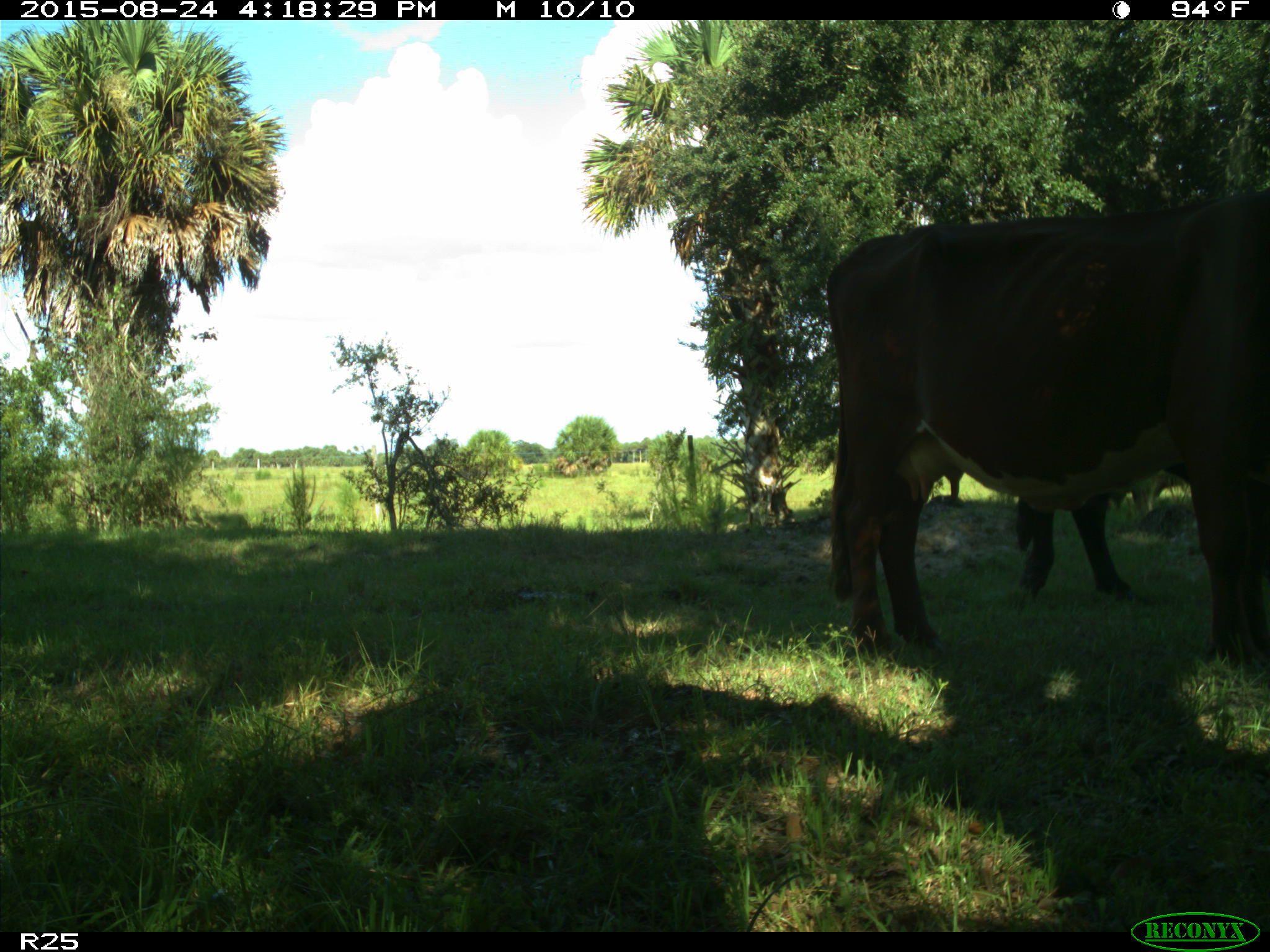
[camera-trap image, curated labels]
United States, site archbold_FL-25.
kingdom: Animalia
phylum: Chordata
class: Mammalia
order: Artiodactyla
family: Bovidae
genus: Bos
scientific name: Bos taurus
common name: domestic cow